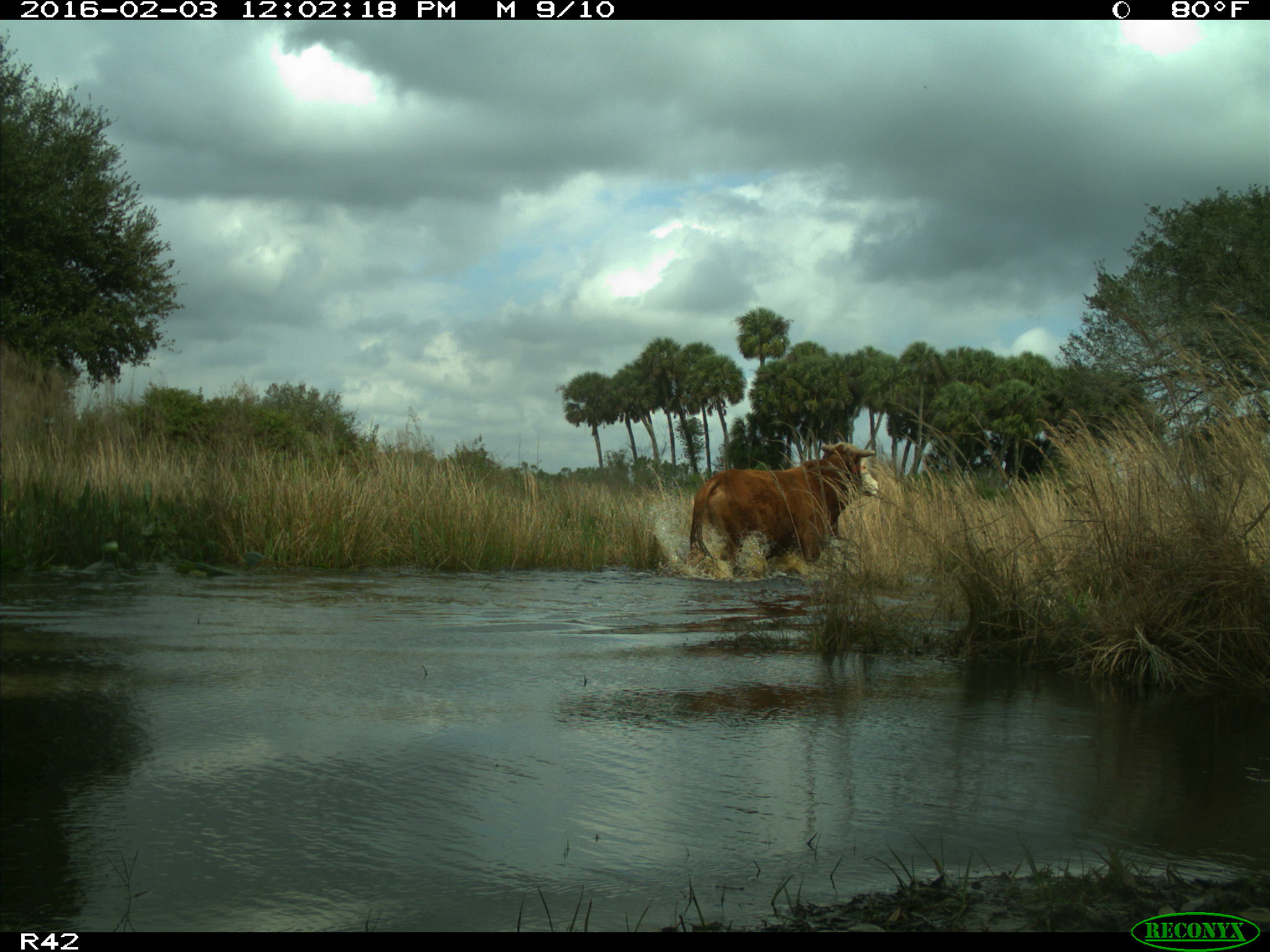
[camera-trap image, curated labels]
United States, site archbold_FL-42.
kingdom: Animalia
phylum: Chordata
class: Mammalia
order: Artiodactyla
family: Bovidae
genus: Bos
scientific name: Bos taurus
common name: domestic cow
Bos taurus (domestic cow).